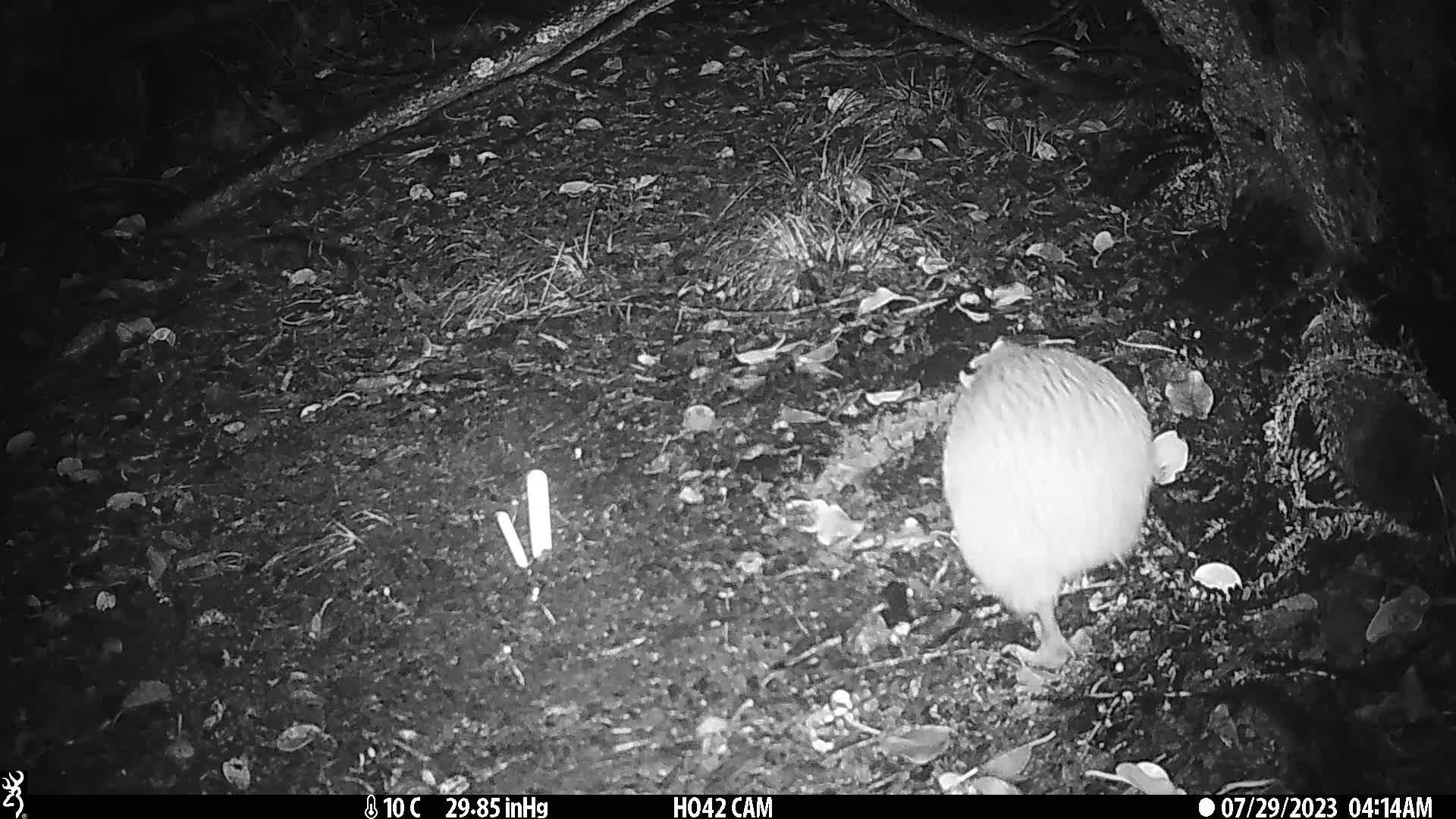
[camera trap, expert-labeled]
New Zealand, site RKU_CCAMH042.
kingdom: Animalia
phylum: Chordata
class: Aves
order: Apterygiformes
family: Apterygidae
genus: Apteryx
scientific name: Apteryx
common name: kiwi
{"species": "kiwi (Apteryx)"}